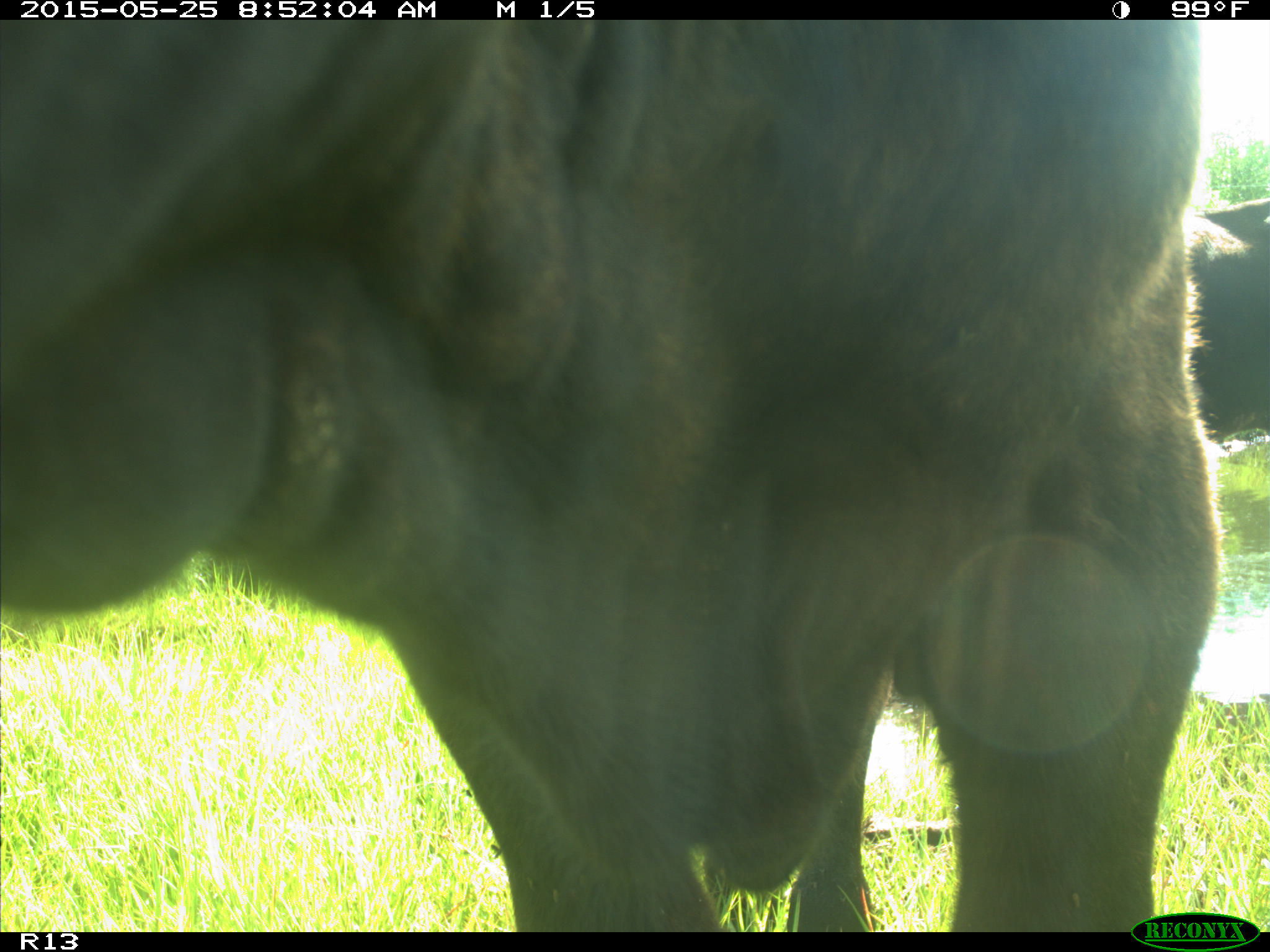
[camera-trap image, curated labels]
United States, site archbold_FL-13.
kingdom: Animalia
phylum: Chordata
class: Mammalia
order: Artiodactyla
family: Bovidae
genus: Bos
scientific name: Bos taurus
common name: domestic cow